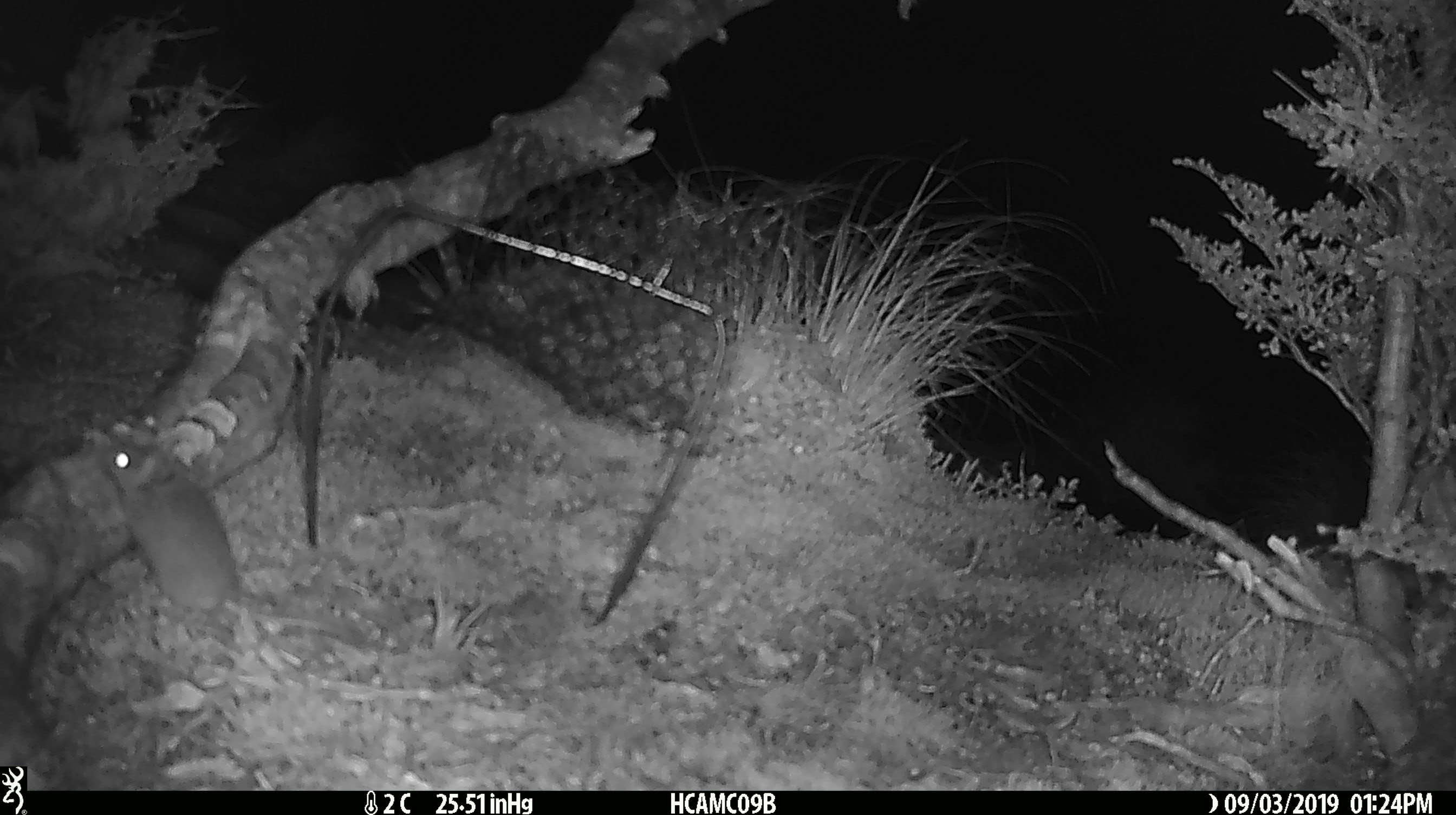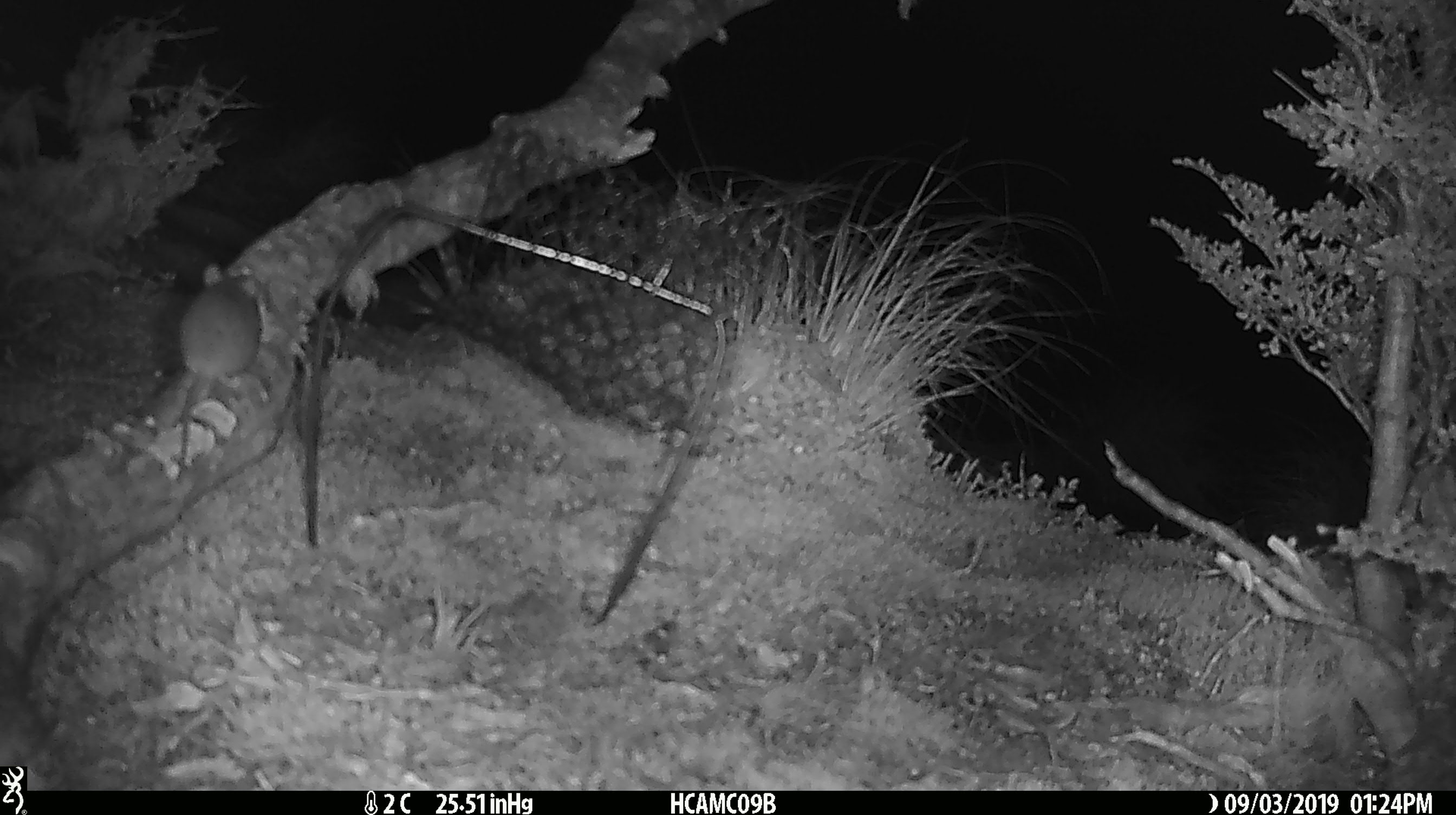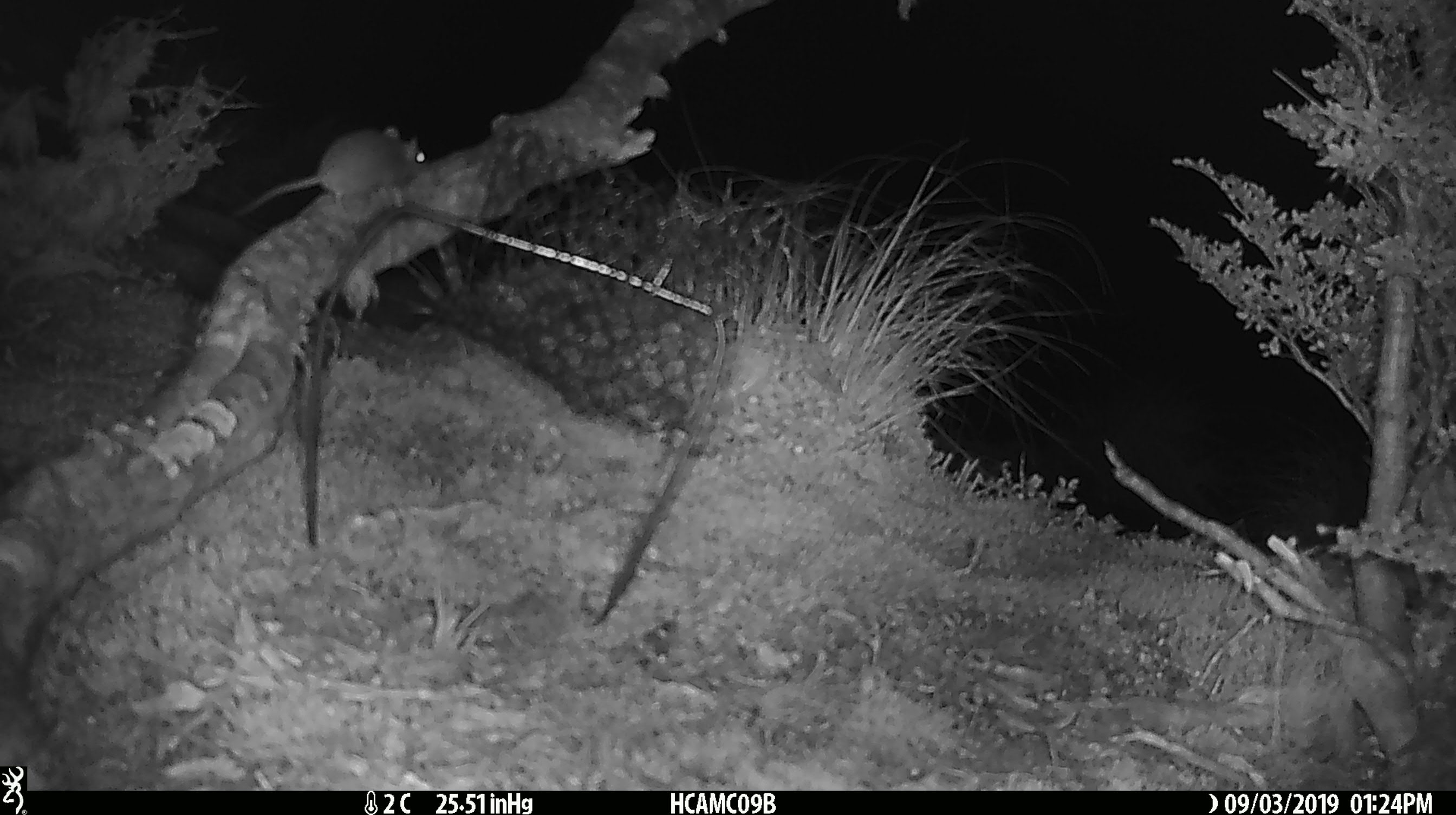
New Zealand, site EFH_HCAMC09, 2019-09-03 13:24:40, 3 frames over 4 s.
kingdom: Animalia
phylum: Chordata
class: Mammalia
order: Rodentia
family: Muridae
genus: Mus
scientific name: Mus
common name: mouse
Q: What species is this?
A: Mouse (Mus).